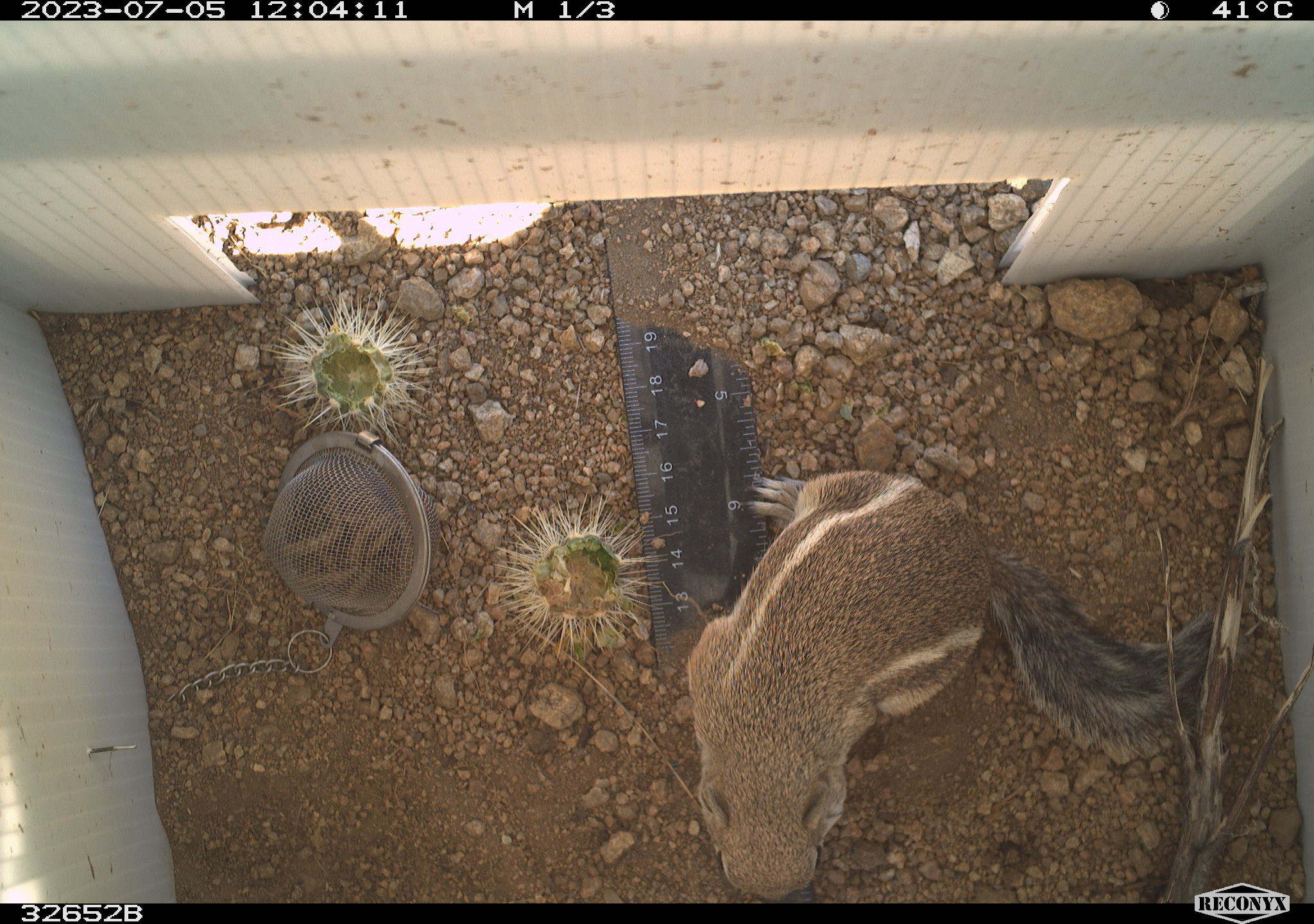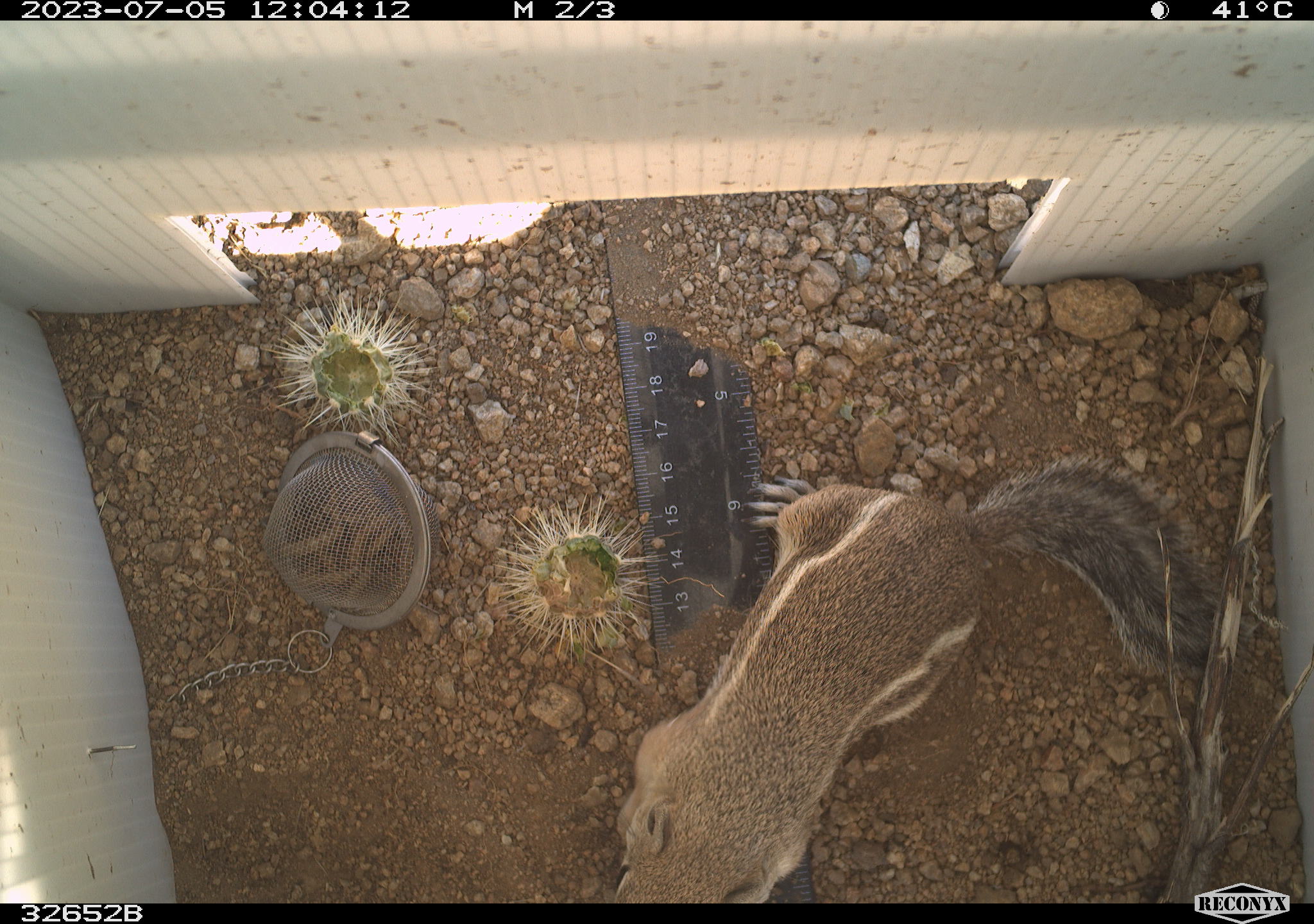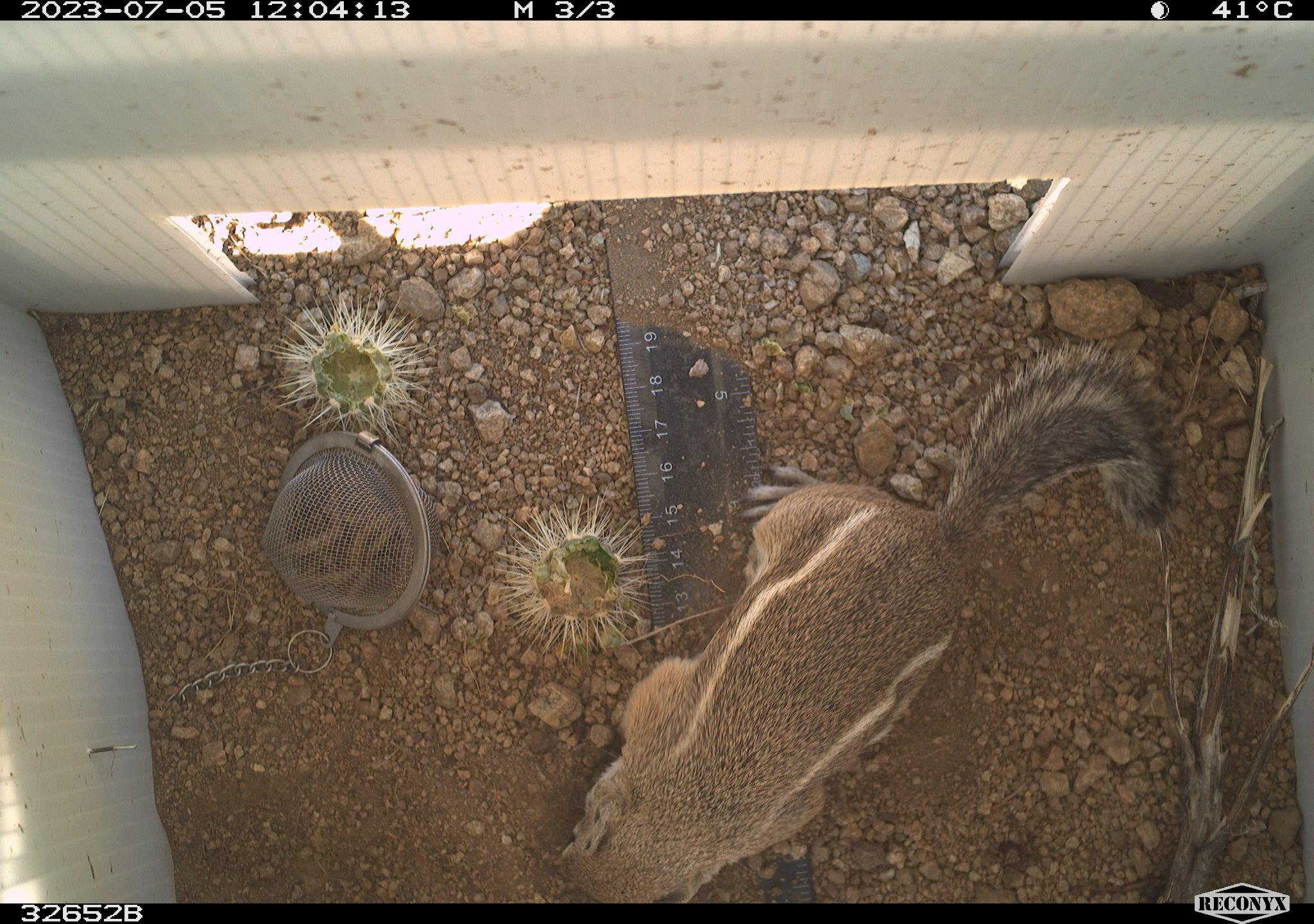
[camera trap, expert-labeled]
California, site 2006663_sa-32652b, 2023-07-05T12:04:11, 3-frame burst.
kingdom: Animalia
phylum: Chordata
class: Mammalia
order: Rodentia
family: Sciuridae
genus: Ammospermophilus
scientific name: Ammospermophilus leucurus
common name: white-tailed antelope squirrel